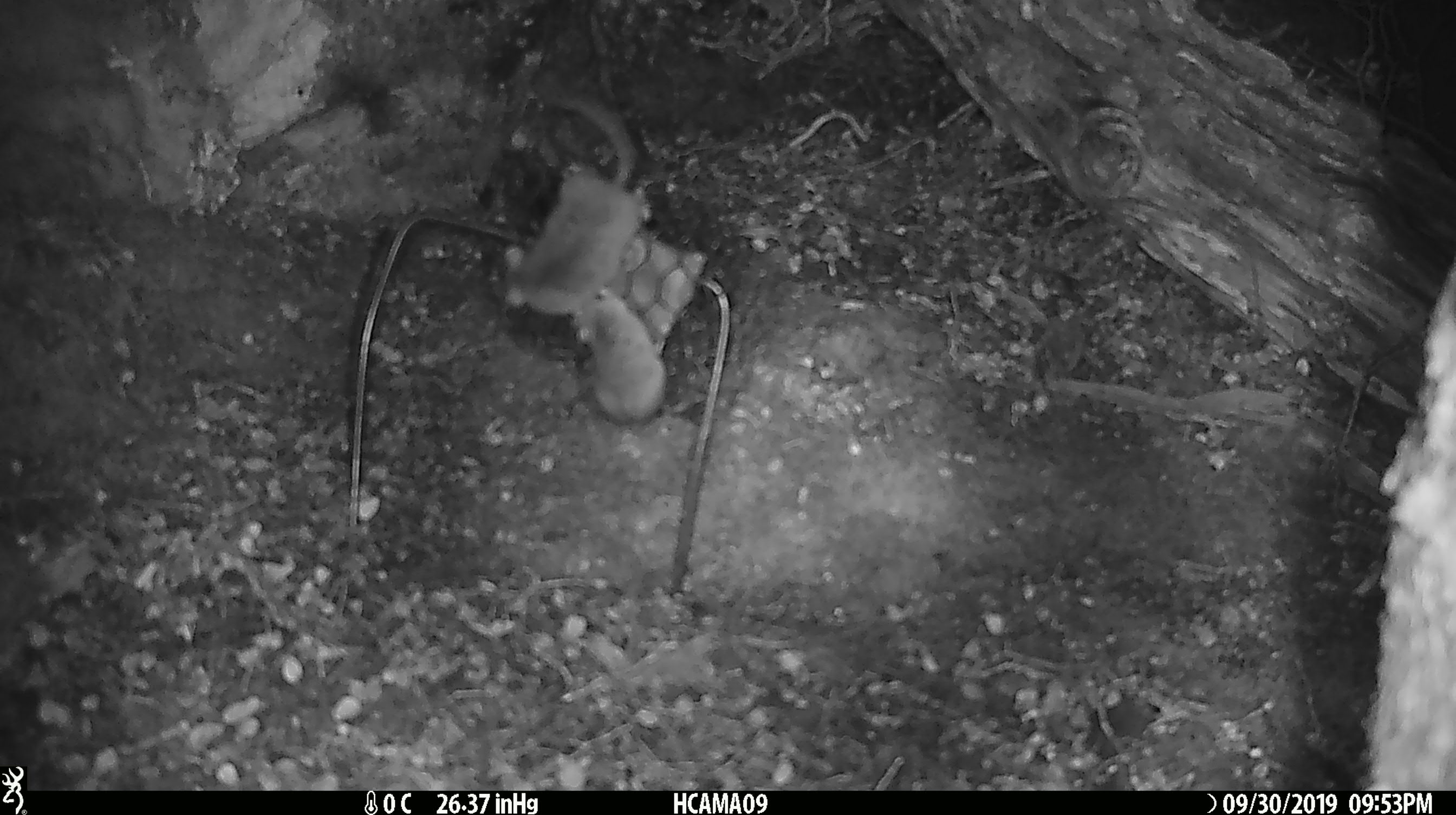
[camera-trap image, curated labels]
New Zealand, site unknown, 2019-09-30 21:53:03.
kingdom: Animalia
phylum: Chordata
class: Mammalia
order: Rodentia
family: Muridae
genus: Mus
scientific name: Mus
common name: mouse